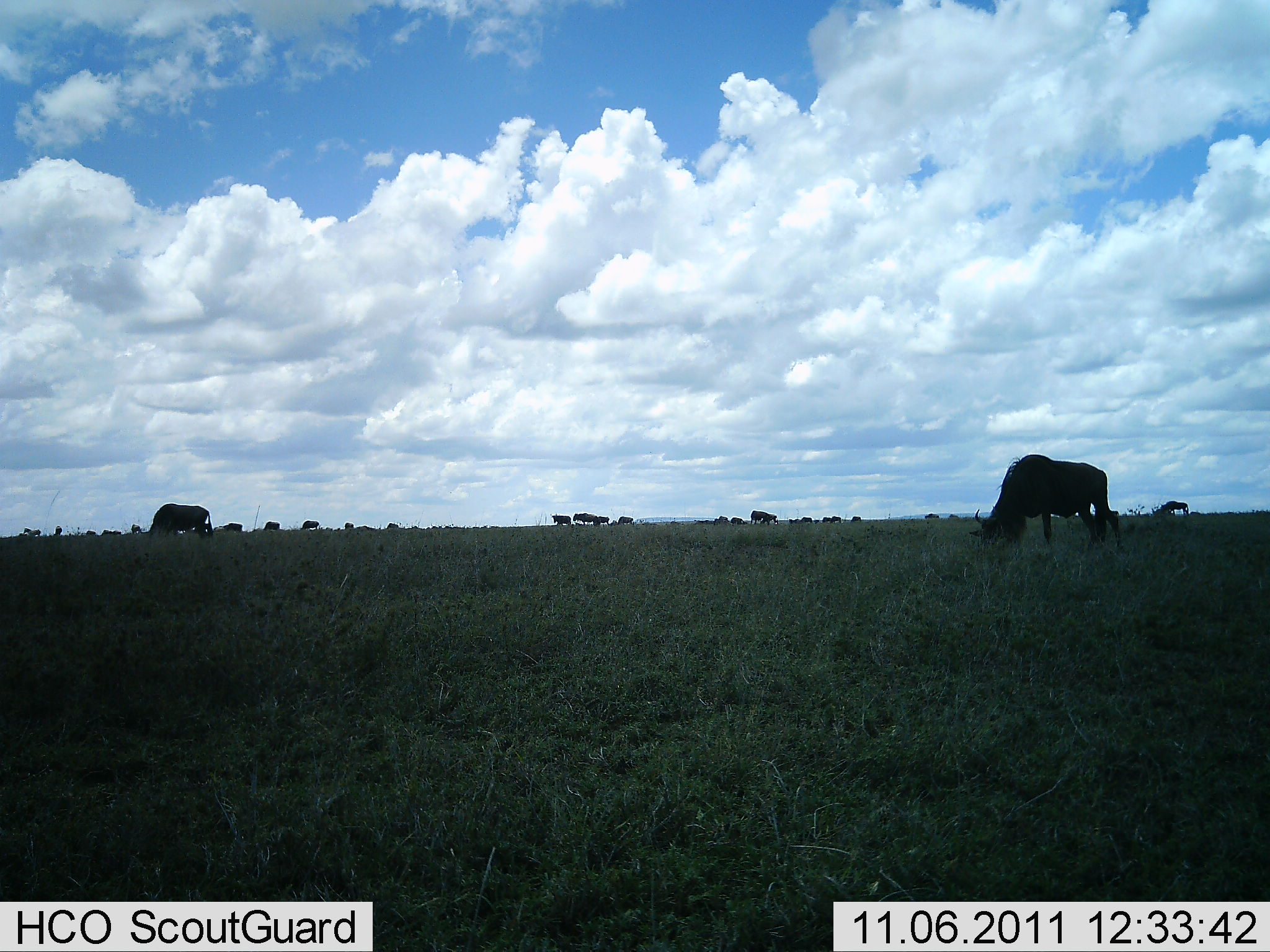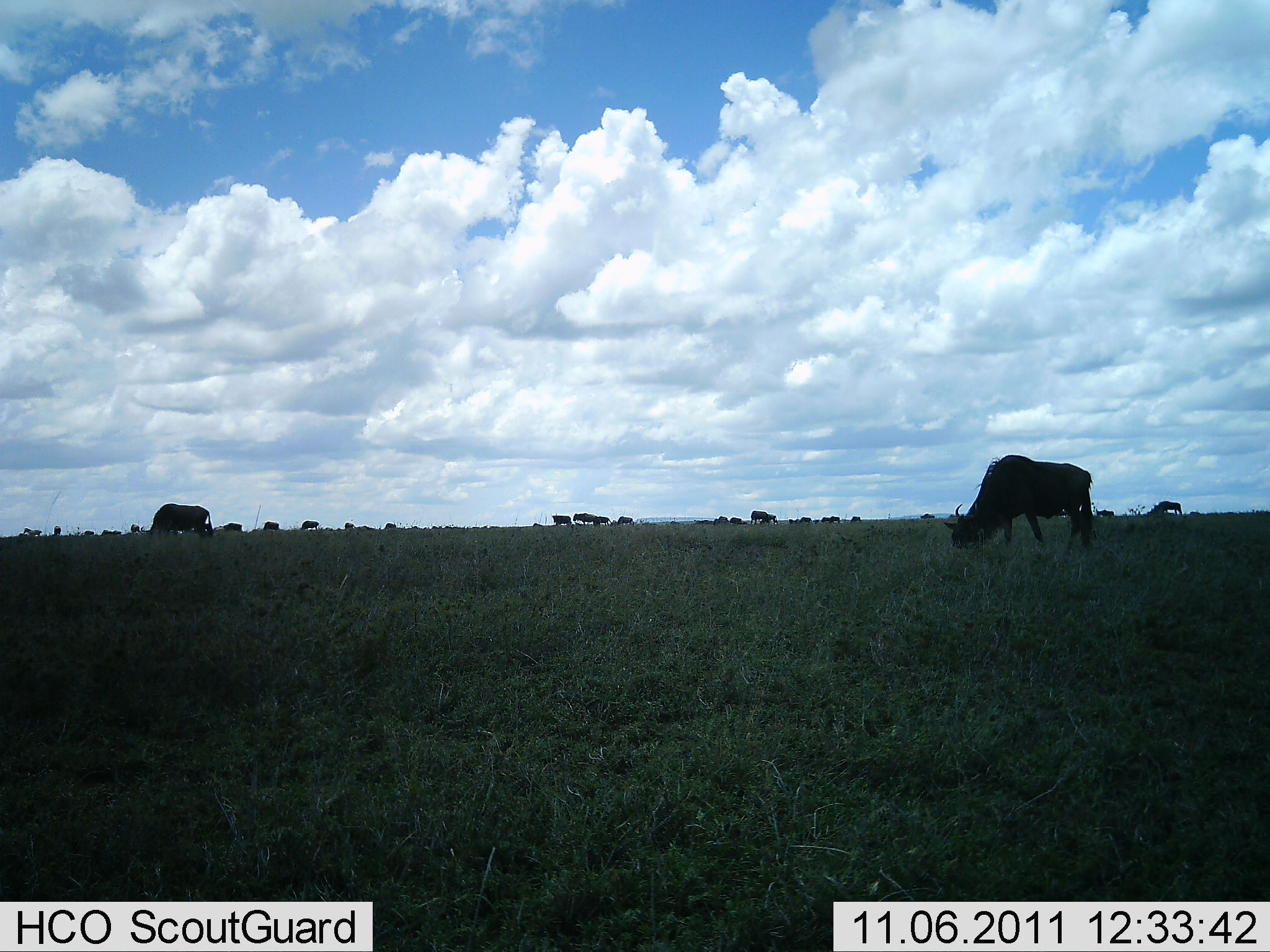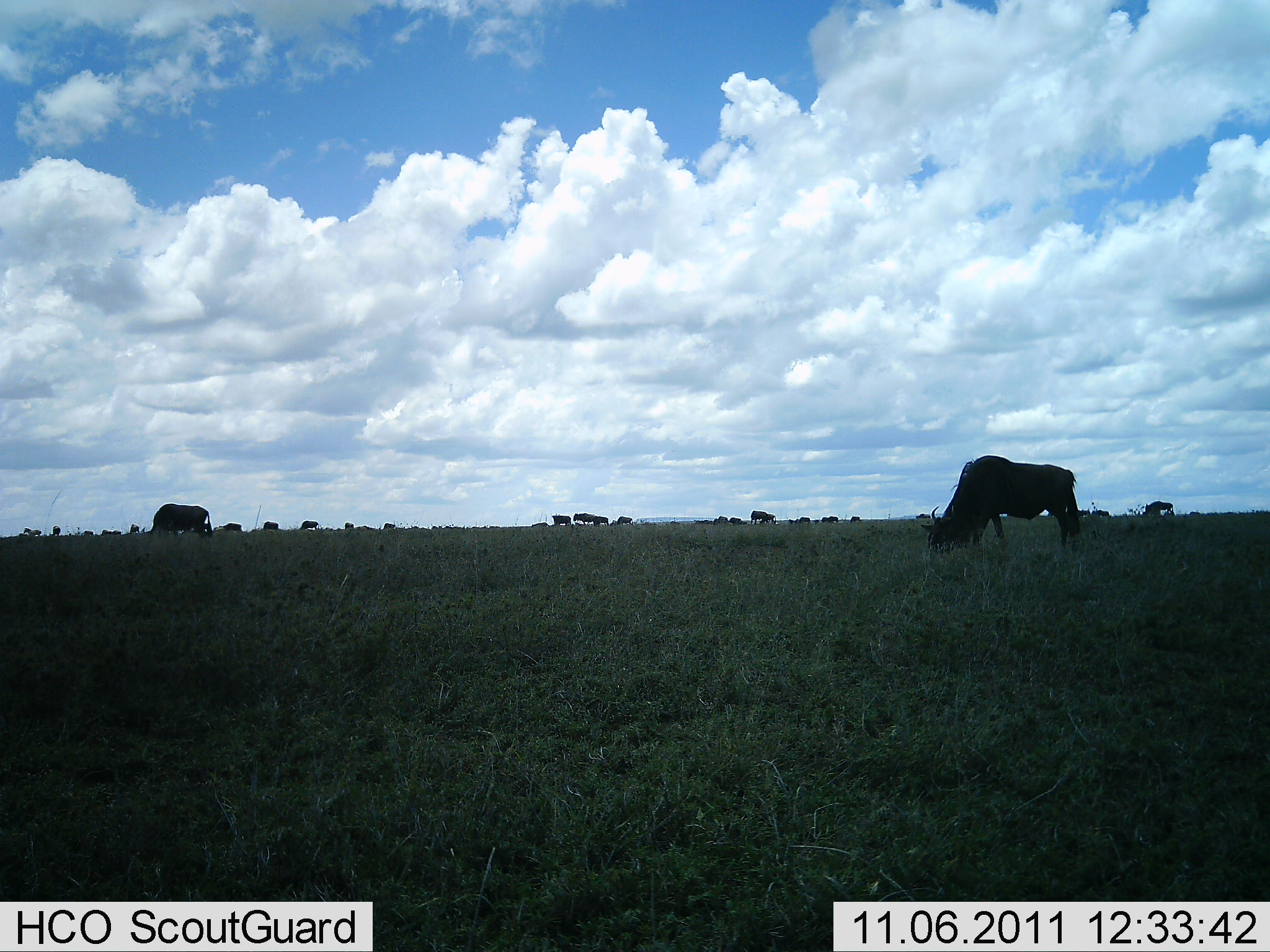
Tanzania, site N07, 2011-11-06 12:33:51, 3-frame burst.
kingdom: Animalia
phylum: Chordata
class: Mammalia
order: Artiodactyla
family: Bovidae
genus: Connochaetes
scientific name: Connochaetes taurinus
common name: blue wildebeest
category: wildebeest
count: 11-50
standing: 25%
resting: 0%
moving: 42%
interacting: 0%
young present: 8%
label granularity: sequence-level